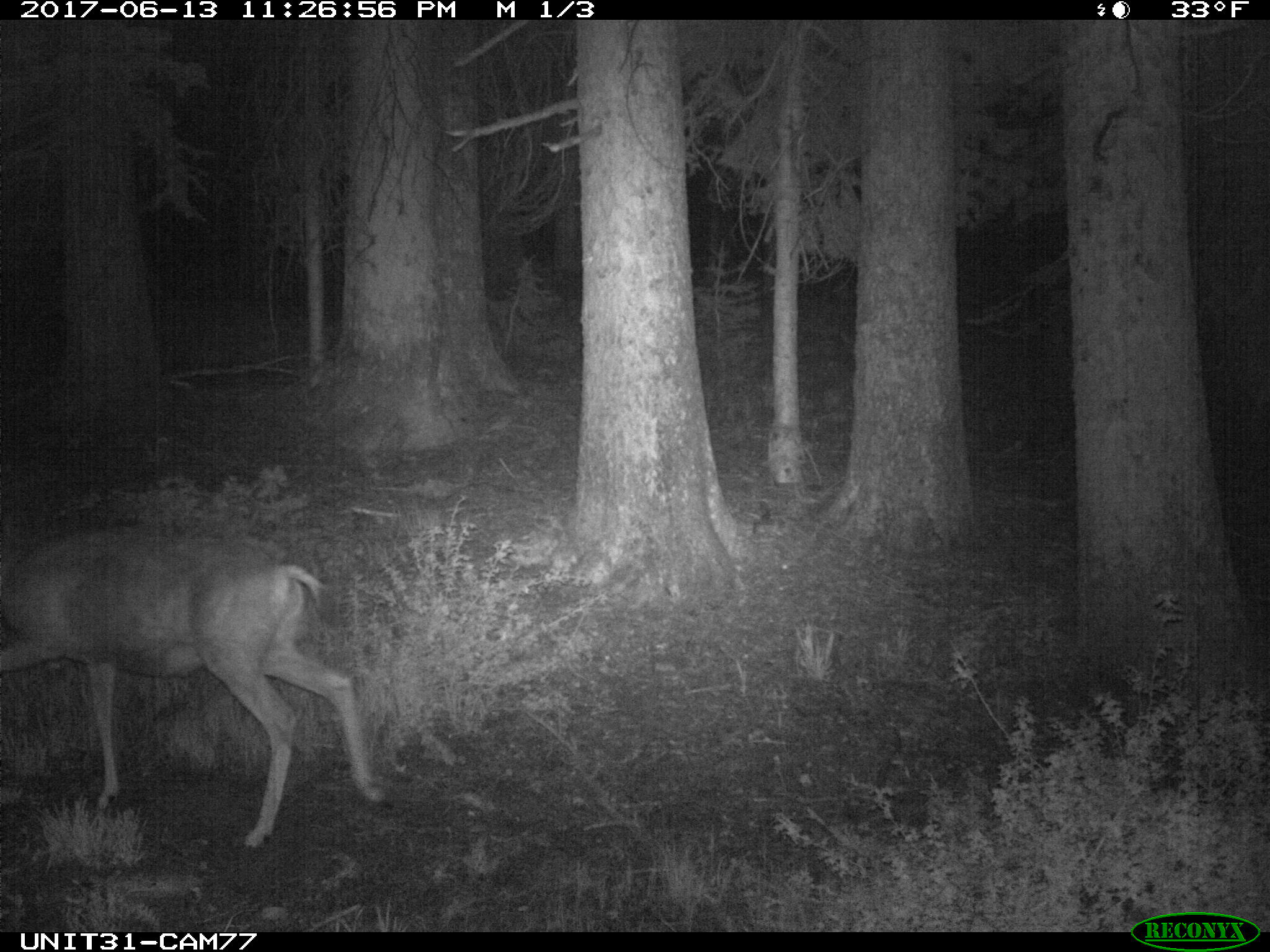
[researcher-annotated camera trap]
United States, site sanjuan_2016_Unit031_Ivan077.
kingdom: Animalia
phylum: Chordata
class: Mammalia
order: Artiodactyla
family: Cervidae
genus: Odocoileus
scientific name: Odocoileus hemionus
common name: mule deer